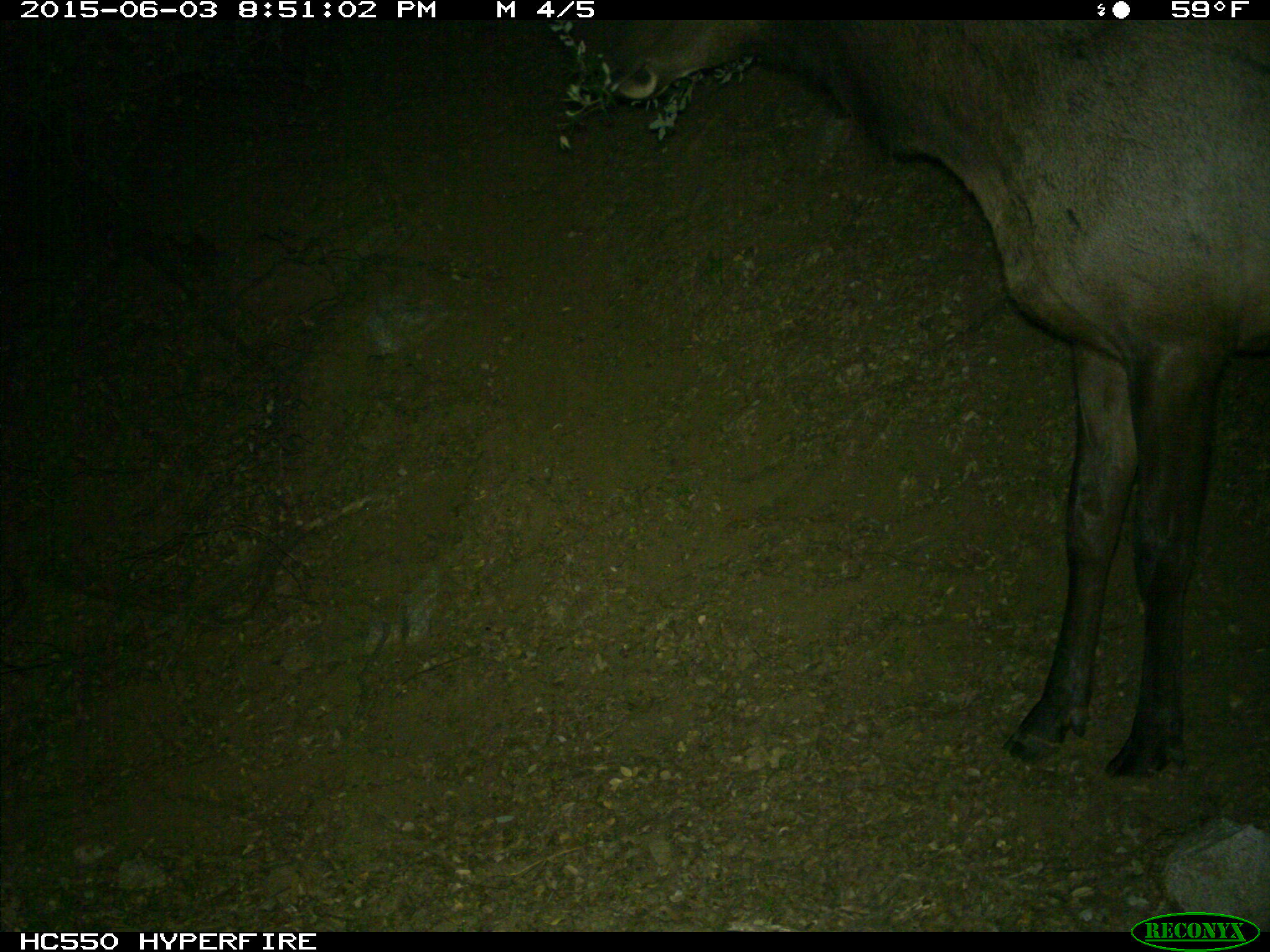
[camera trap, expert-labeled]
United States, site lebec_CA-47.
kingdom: Animalia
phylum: Chordata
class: Mammalia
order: Artiodactyla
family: Cervidae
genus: Cervus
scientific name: Cervus canadensis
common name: elk